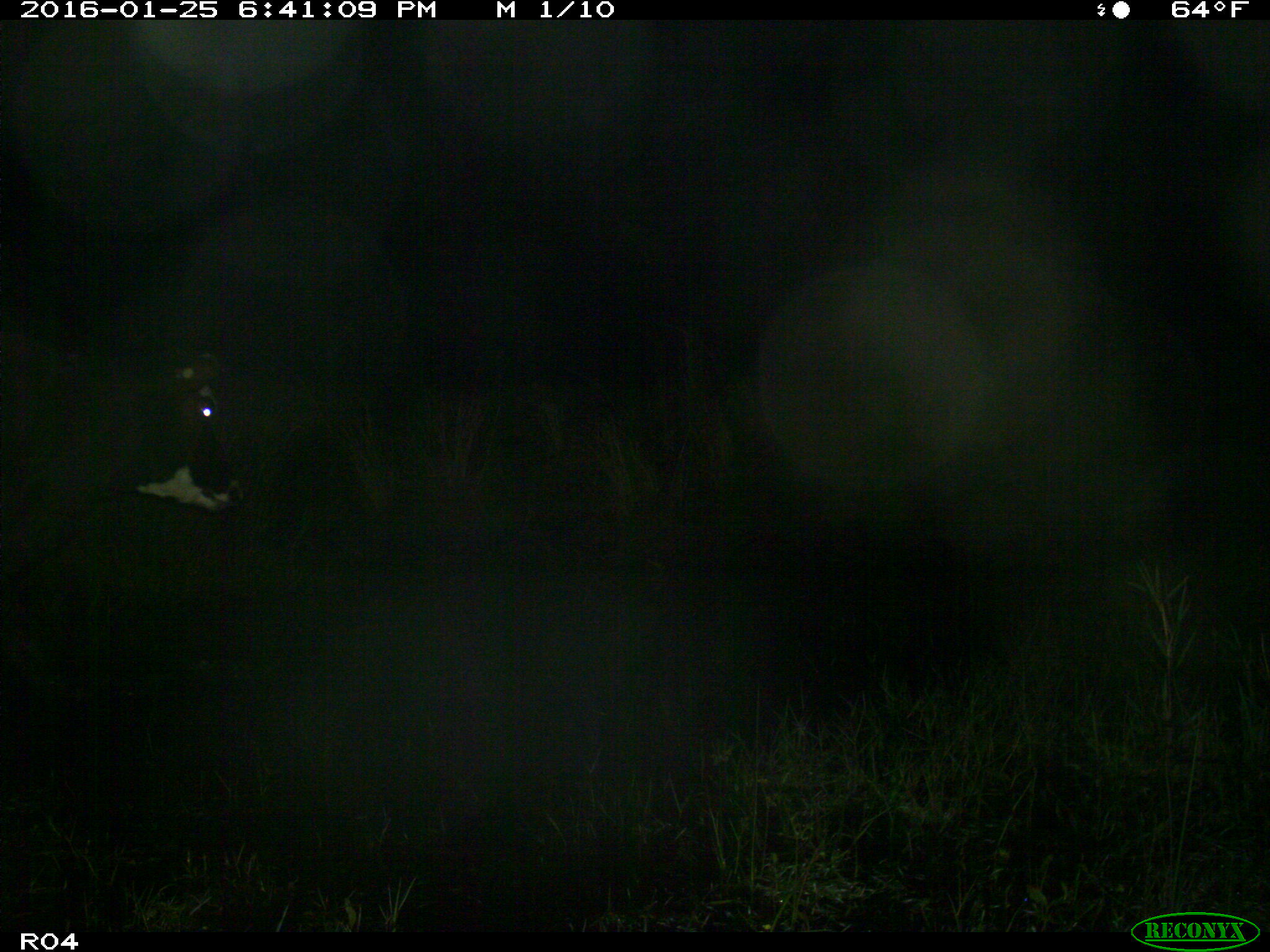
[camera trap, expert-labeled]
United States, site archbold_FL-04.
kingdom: Animalia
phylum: Chordata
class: Mammalia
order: Artiodactyla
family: Bovidae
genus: Bos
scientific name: Bos taurus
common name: domestic cow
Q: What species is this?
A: Bos taurus (domestic cow).